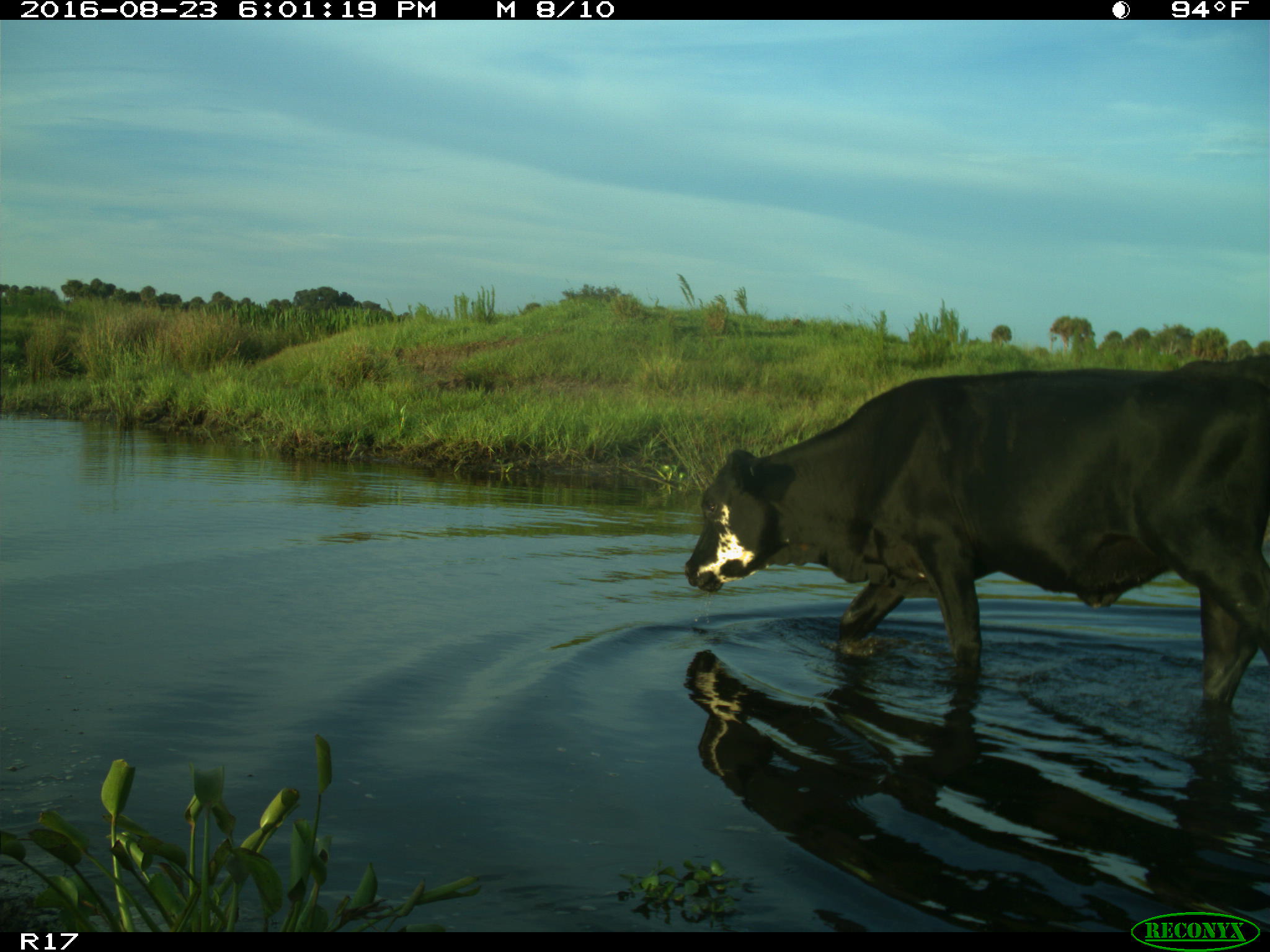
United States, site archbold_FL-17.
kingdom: Animalia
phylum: Chordata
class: Mammalia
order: Artiodactyla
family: Bovidae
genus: Bos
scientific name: Bos taurus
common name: domestic cow